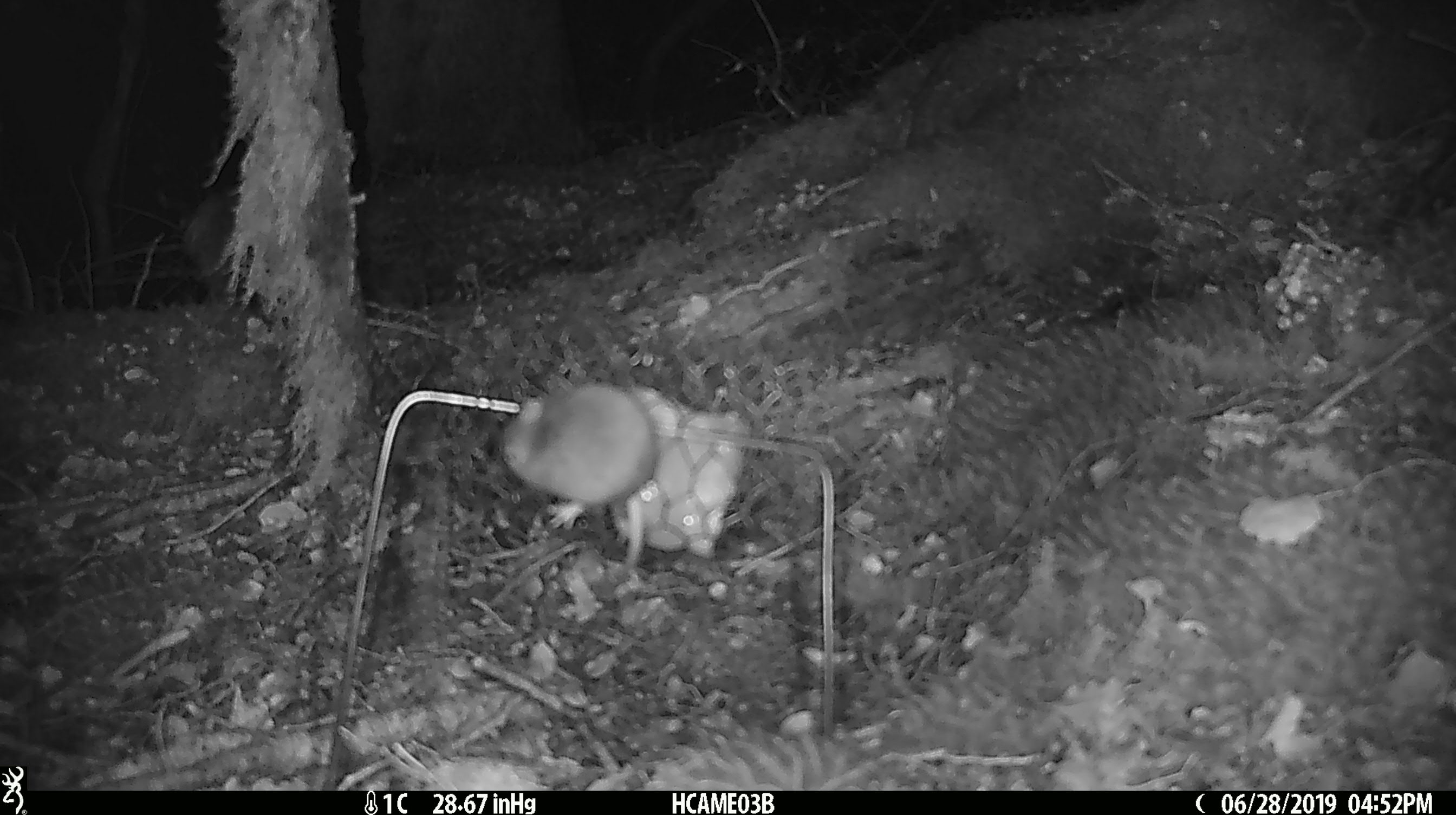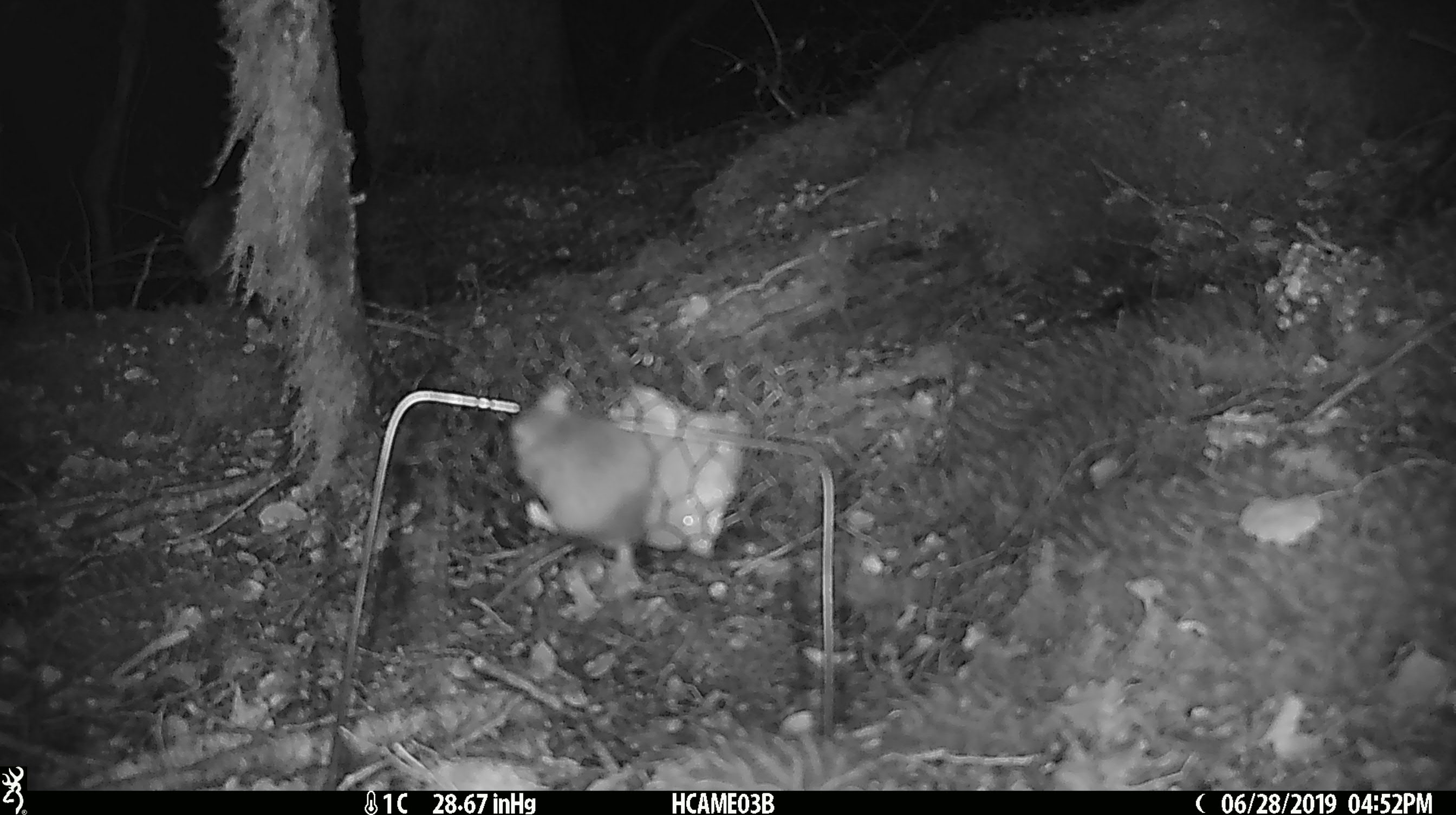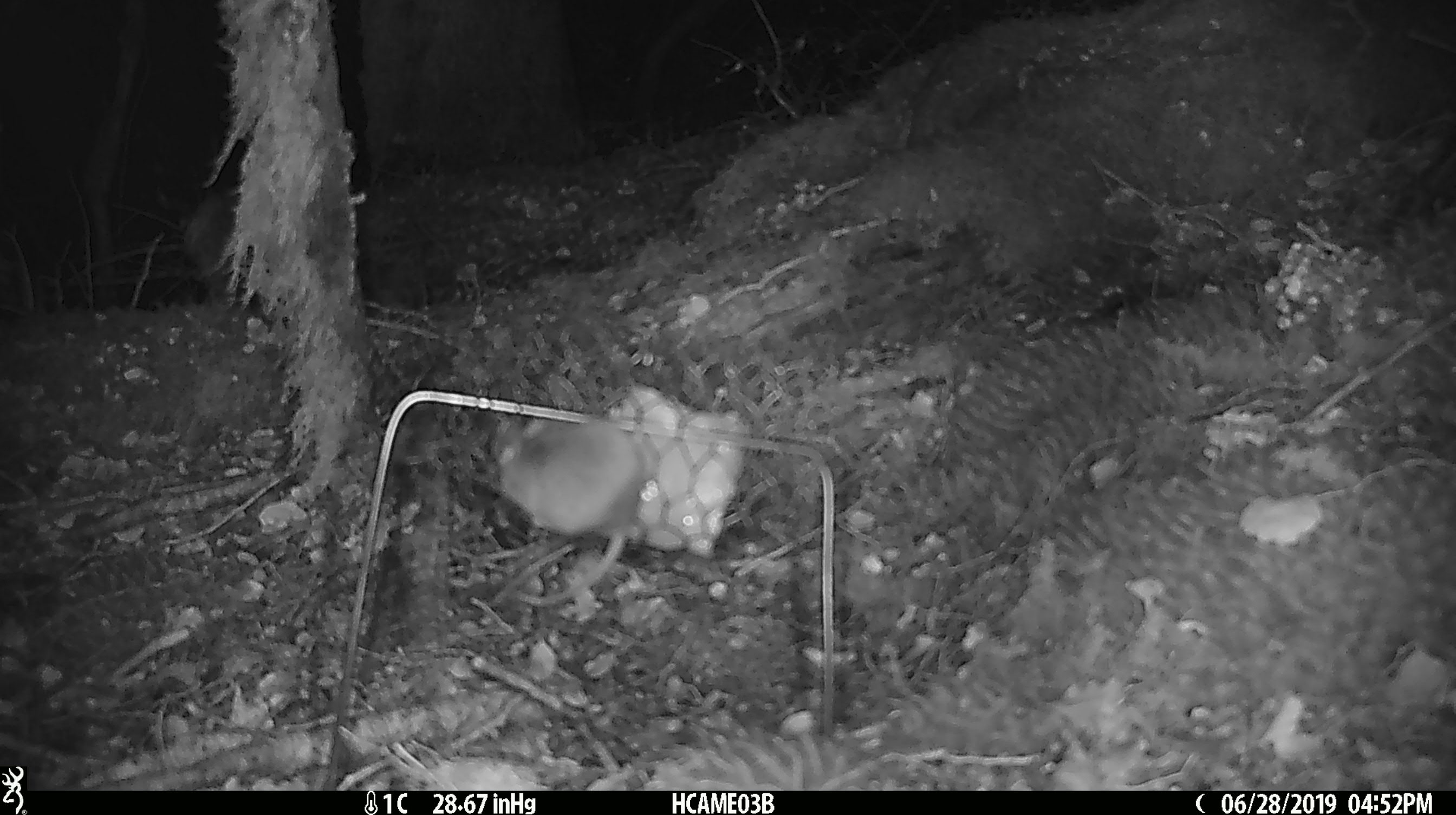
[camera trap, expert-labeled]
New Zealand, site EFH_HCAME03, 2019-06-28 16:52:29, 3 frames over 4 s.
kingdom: Animalia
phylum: Chordata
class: Mammalia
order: Rodentia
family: Muridae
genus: Mus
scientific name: Mus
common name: mouse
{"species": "mouse (Mus)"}